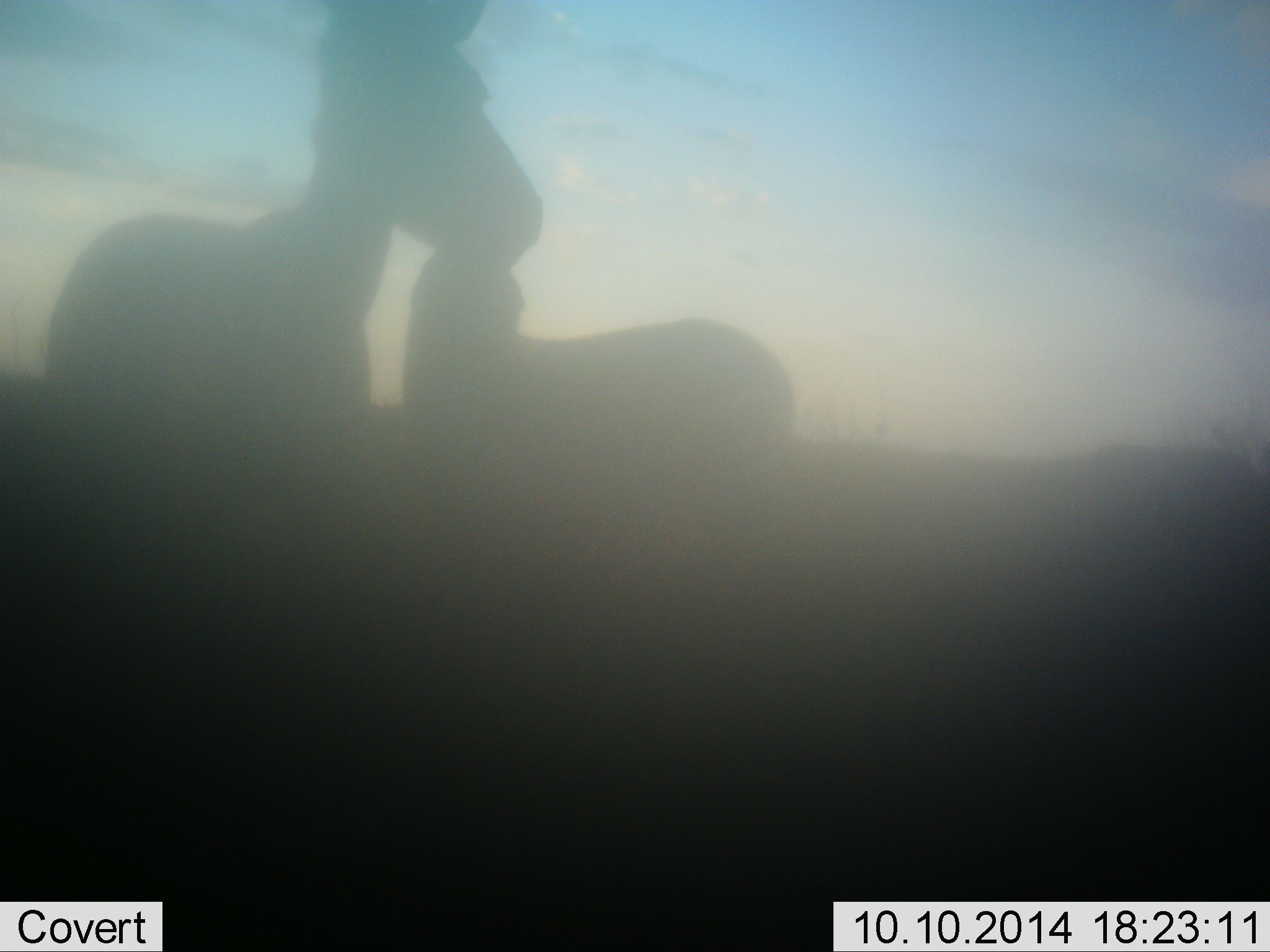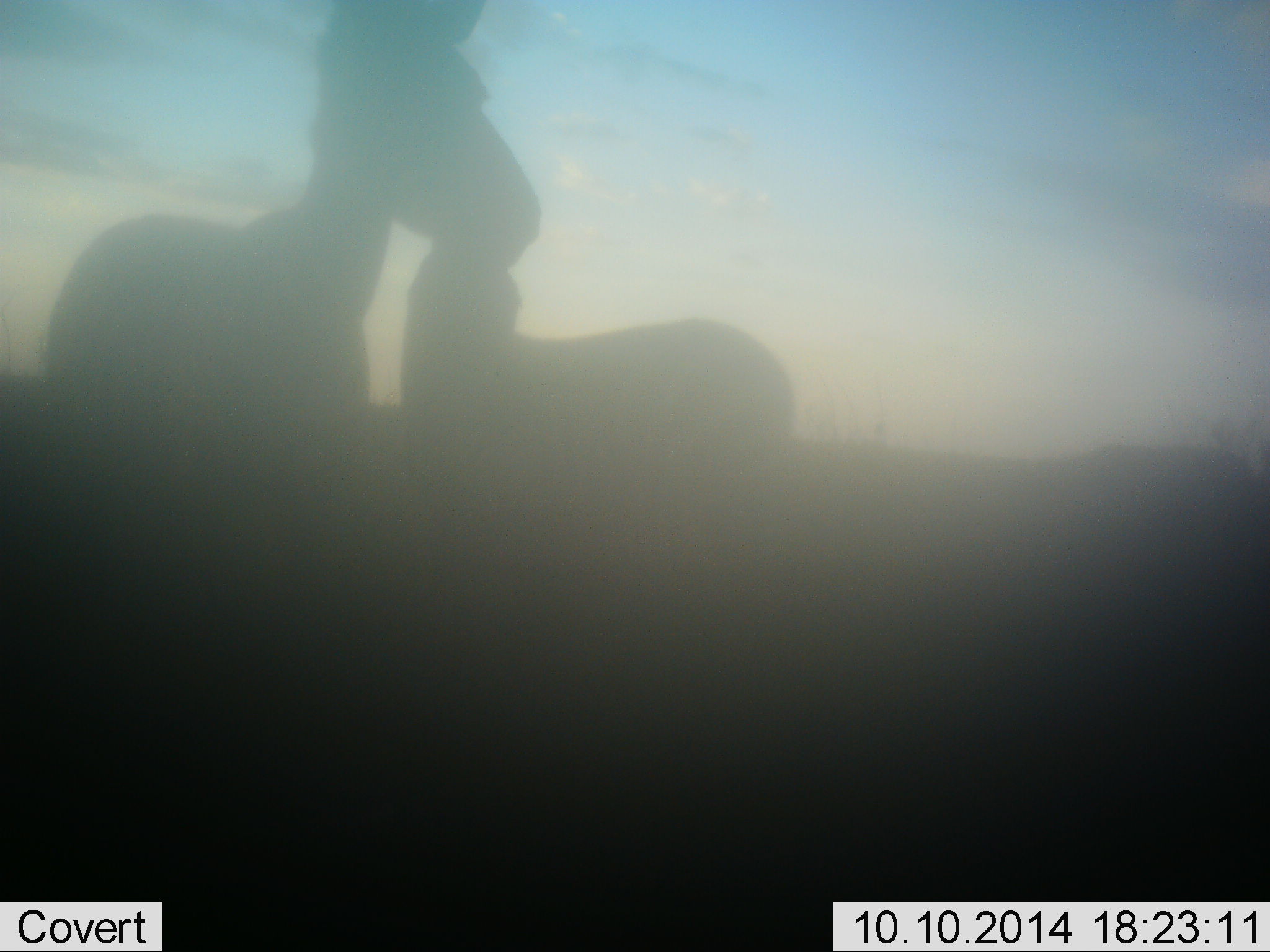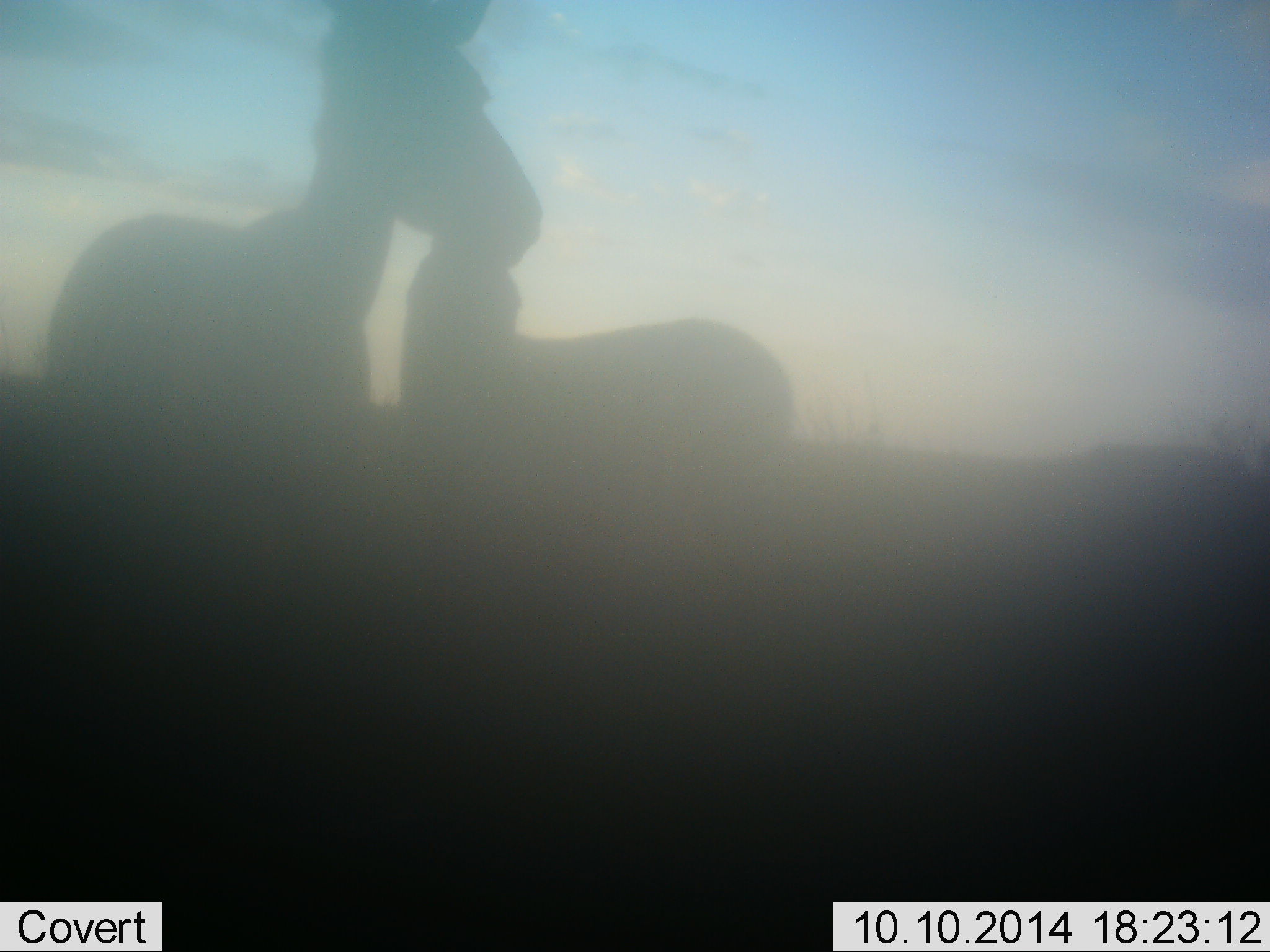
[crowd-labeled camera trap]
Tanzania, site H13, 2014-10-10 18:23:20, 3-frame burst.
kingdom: Animalia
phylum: Chordata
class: Mammalia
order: Perissodactyla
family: Equidae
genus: Equus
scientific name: Equus quagga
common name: plains zebra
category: zebra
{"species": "zebra (plains zebra) (Equus quagga)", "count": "2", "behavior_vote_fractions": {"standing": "90%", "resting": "0%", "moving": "0%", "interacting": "10%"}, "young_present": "10%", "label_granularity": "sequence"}